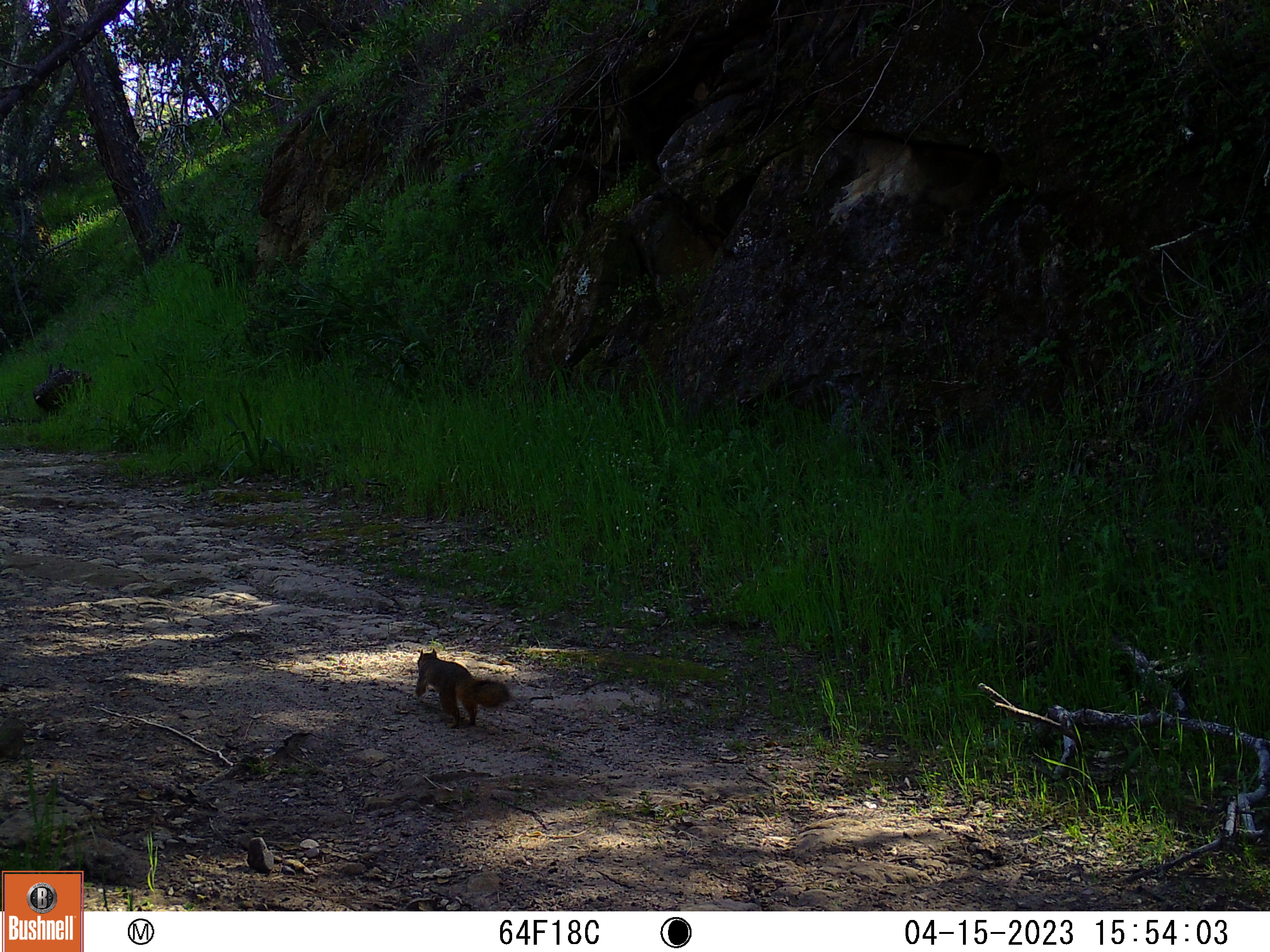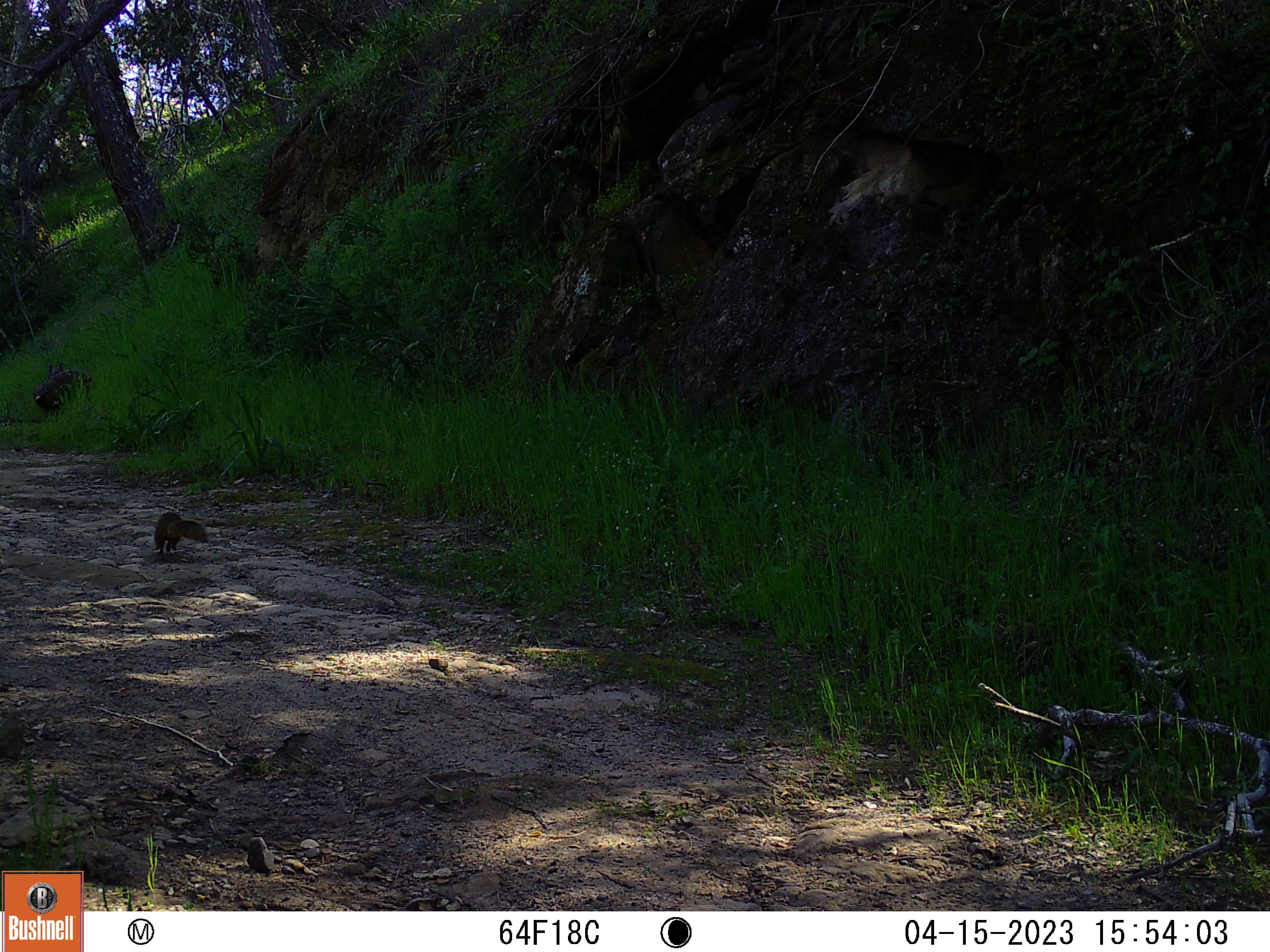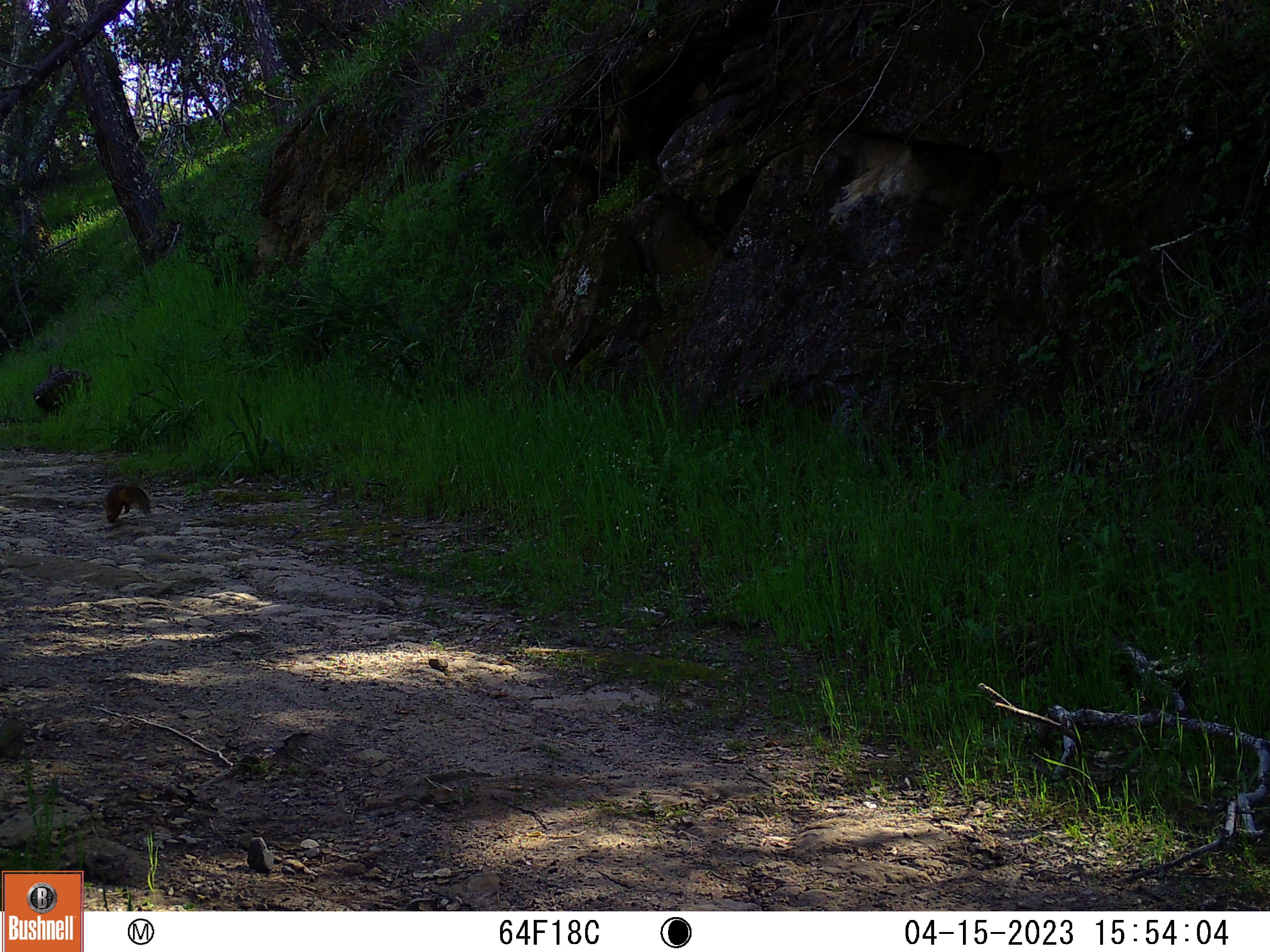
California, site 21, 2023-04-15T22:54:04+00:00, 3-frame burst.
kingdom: Animalia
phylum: Chordata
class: Mammalia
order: Rodentia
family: Sciuridae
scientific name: Sciuridae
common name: squirrel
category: unknown squirrel